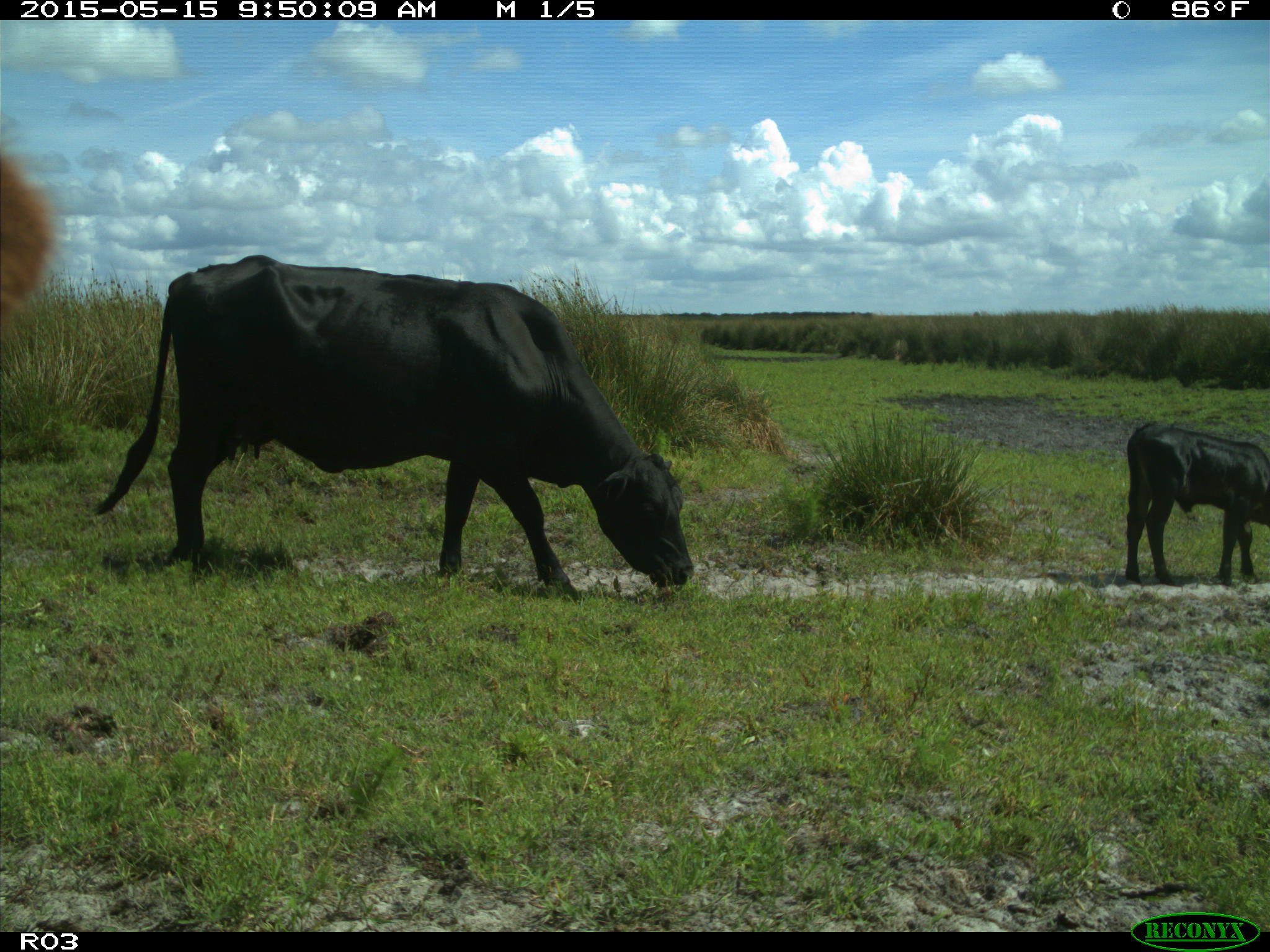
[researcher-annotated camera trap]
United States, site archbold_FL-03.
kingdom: Animalia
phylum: Chordata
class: Mammalia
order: Artiodactyla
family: Bovidae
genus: Bos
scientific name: Bos taurus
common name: domestic cow